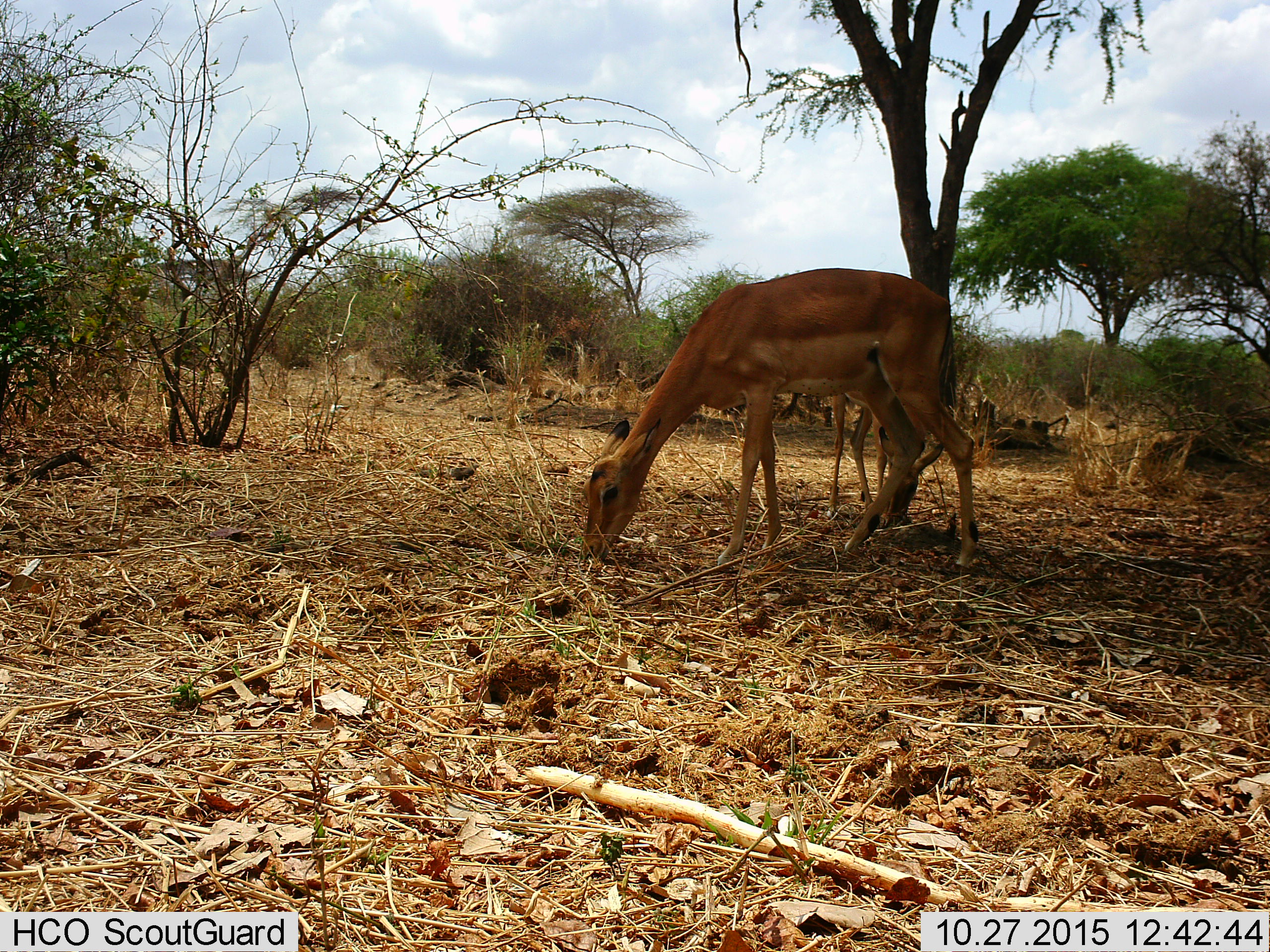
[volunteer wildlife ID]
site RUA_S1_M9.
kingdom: Animalia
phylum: Chordata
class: Mammalia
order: Artiodactyla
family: Bovidae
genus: Aepyceros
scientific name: Aepyceros melampus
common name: impala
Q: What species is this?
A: Impala (Aepyceros melampus).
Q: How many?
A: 2.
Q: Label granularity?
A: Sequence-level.